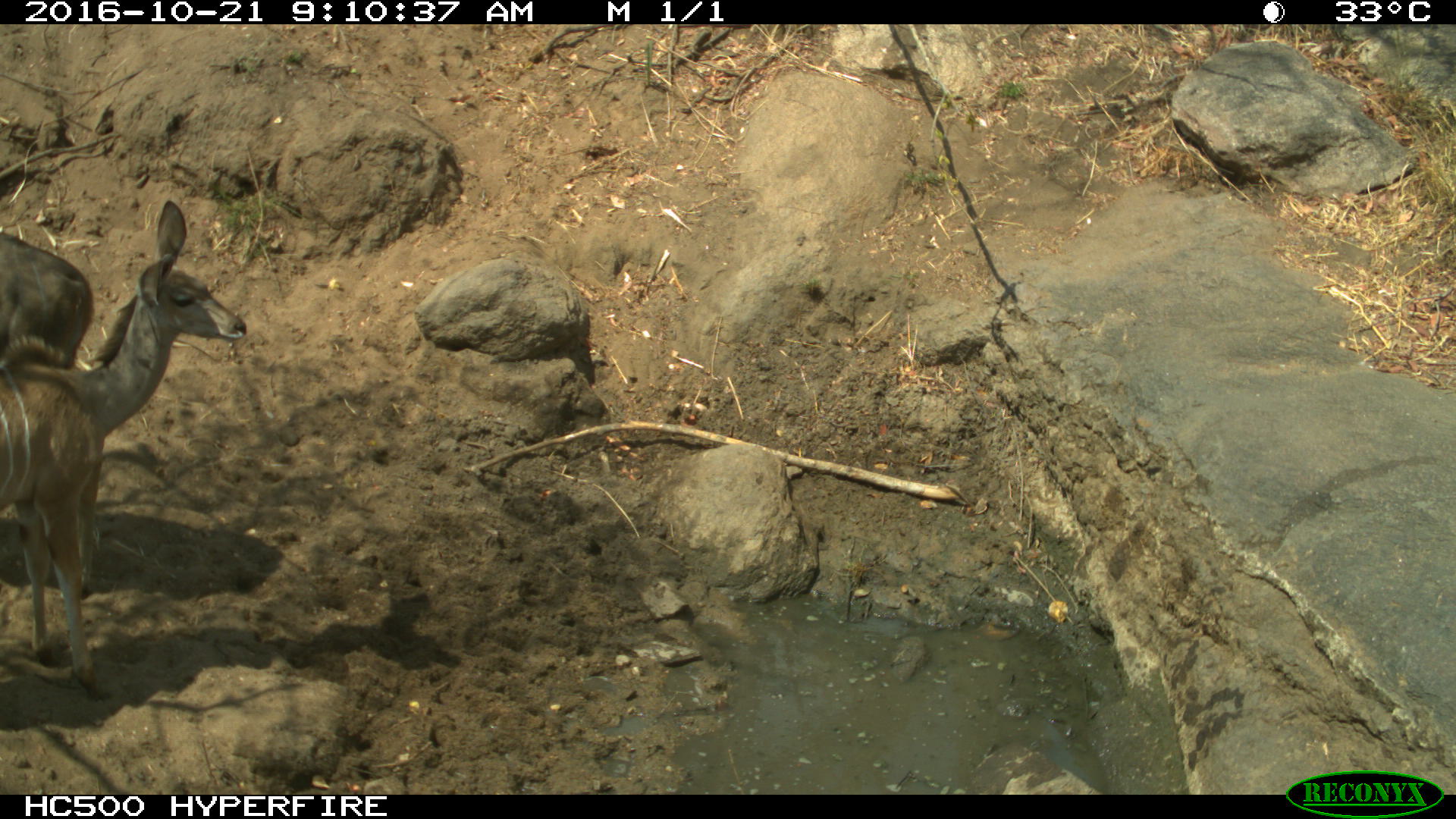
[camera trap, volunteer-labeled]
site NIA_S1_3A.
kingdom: Animalia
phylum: Chordata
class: Mammalia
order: Artiodactyla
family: Bovidae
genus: Tragelaphus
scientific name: Tragelaphus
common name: kudu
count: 2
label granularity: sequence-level